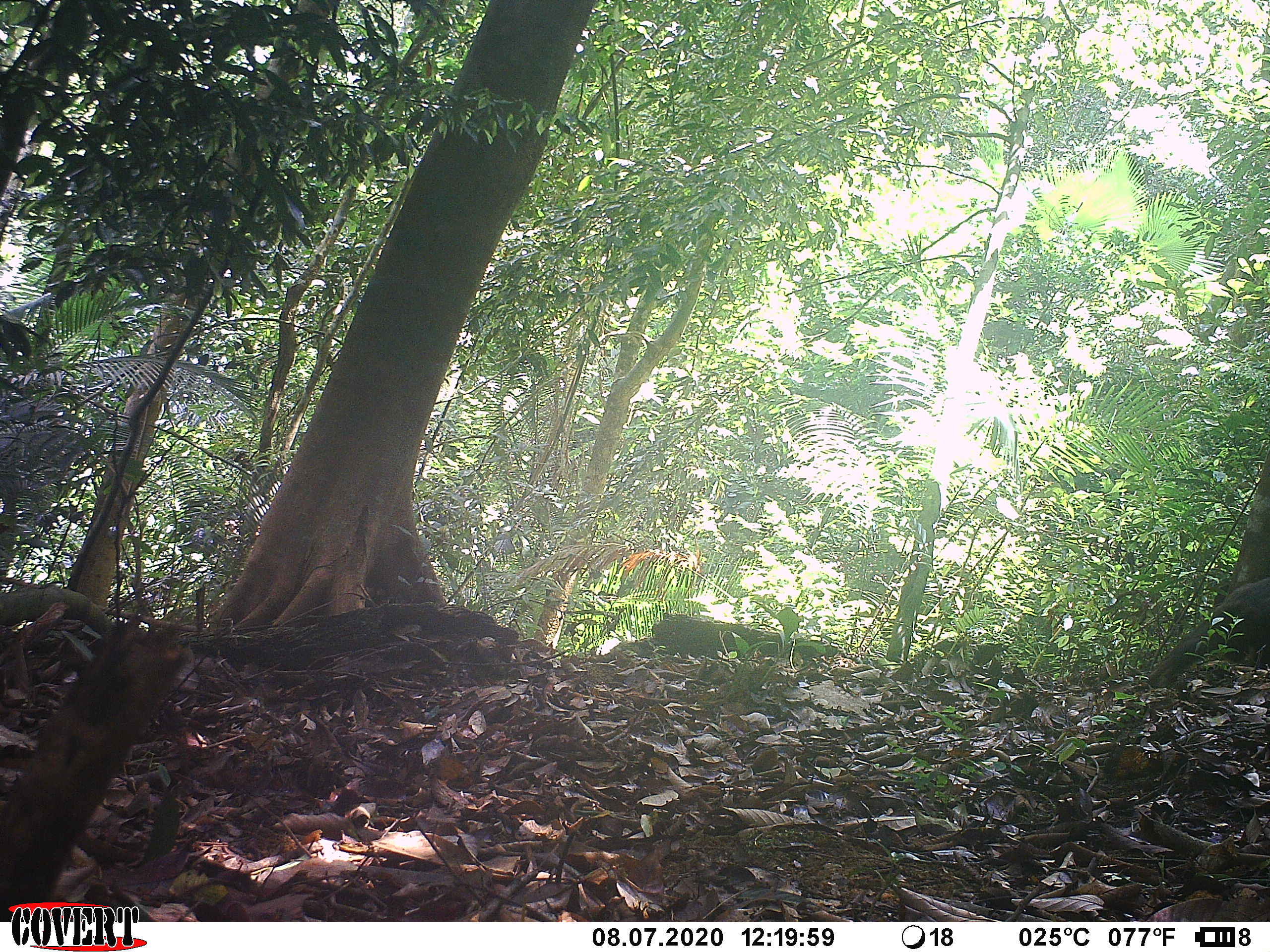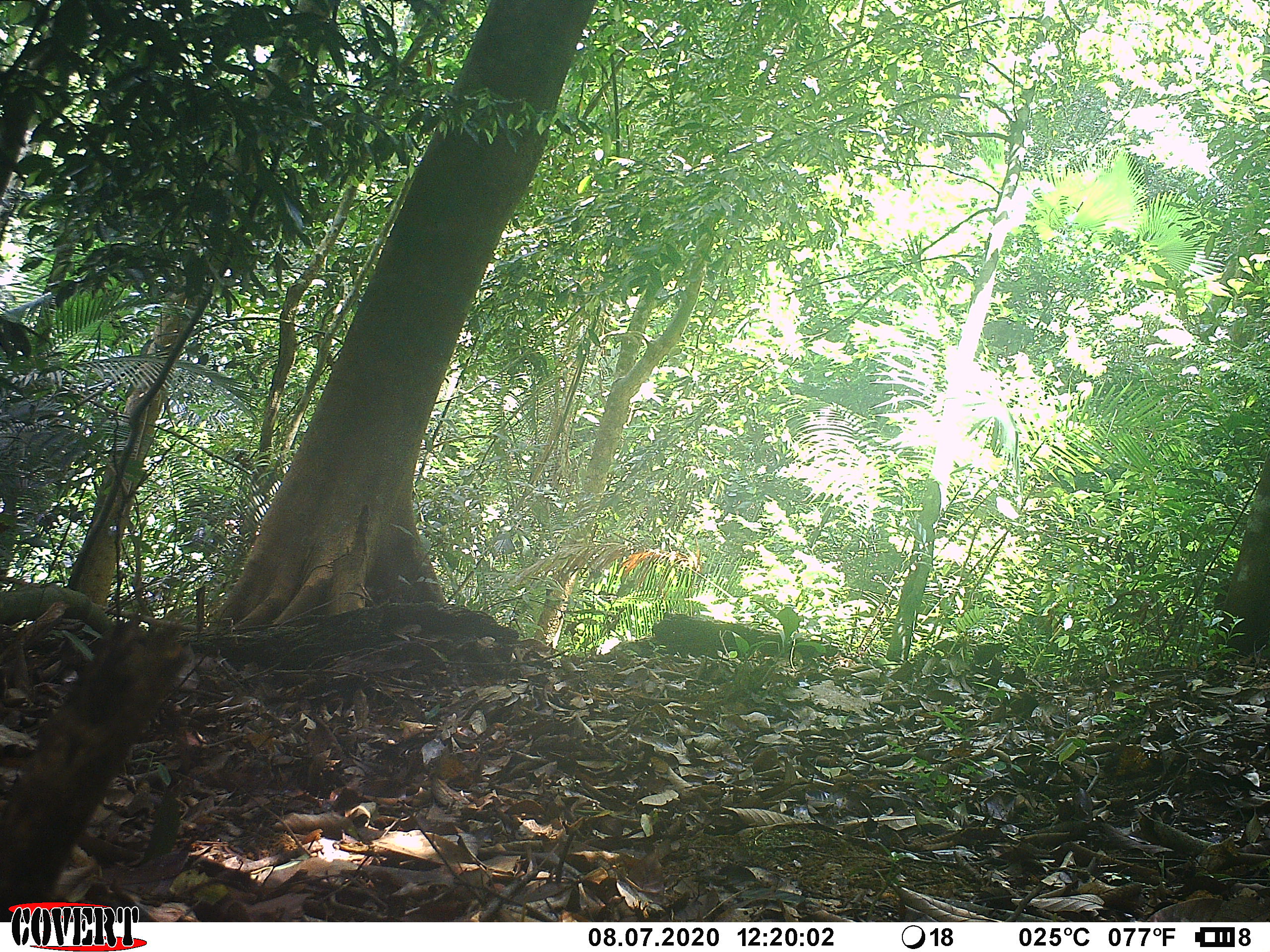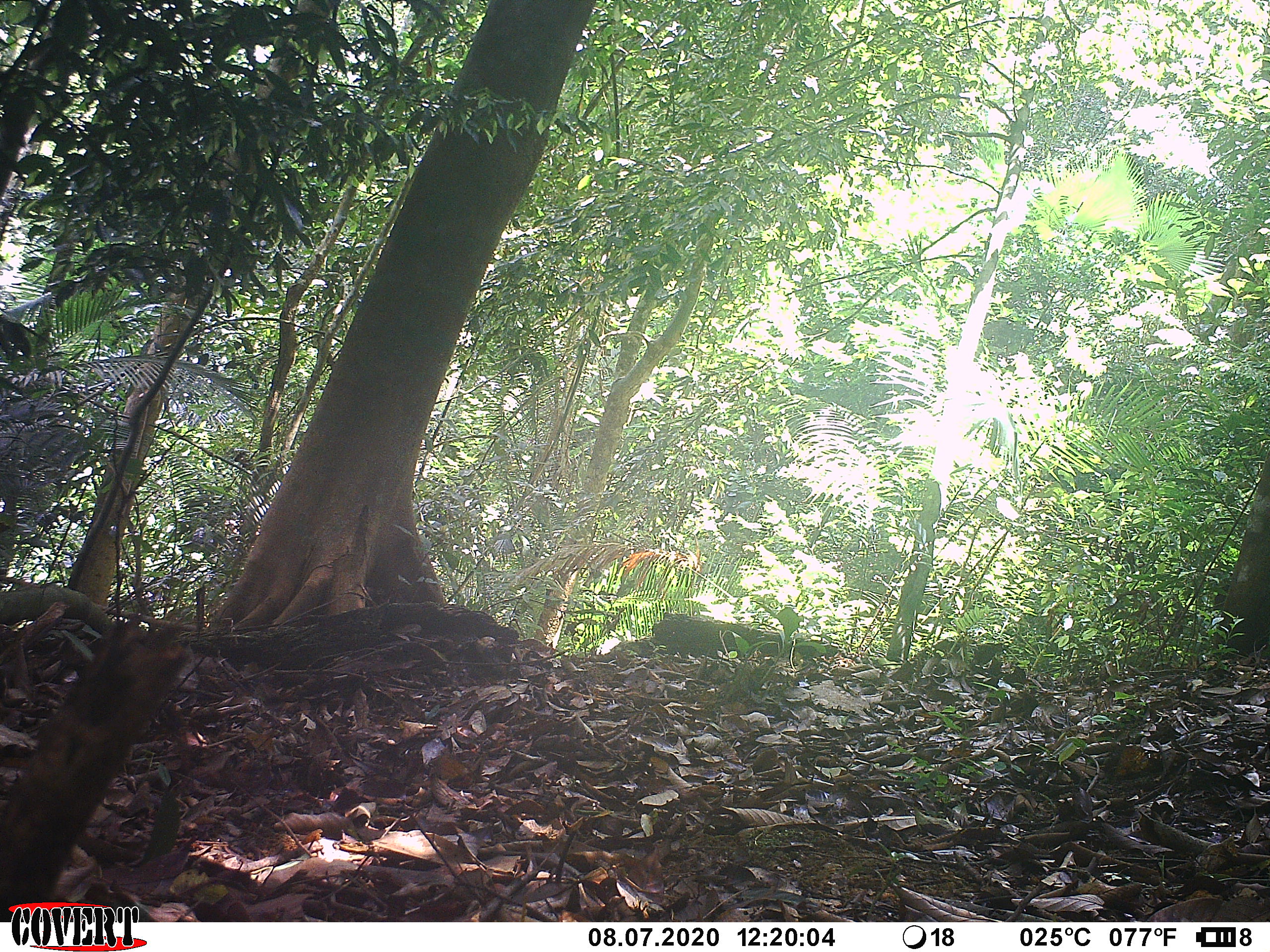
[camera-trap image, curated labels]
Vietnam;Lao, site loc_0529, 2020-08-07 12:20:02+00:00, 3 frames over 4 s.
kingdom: Animalia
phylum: Chordata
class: Mammalia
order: Primates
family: Cercopithecidae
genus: Macaca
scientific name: Macaca arctoides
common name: stump-tailed macaque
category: stump tailed macaque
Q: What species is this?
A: Stump tailed macaque (stump-tailed macaque) (Macaca arctoides).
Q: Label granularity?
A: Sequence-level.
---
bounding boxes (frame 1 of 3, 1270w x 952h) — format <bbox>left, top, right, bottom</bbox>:
stump tailed macaque: <bbox>1147, 572, 1267, 685</bbox>